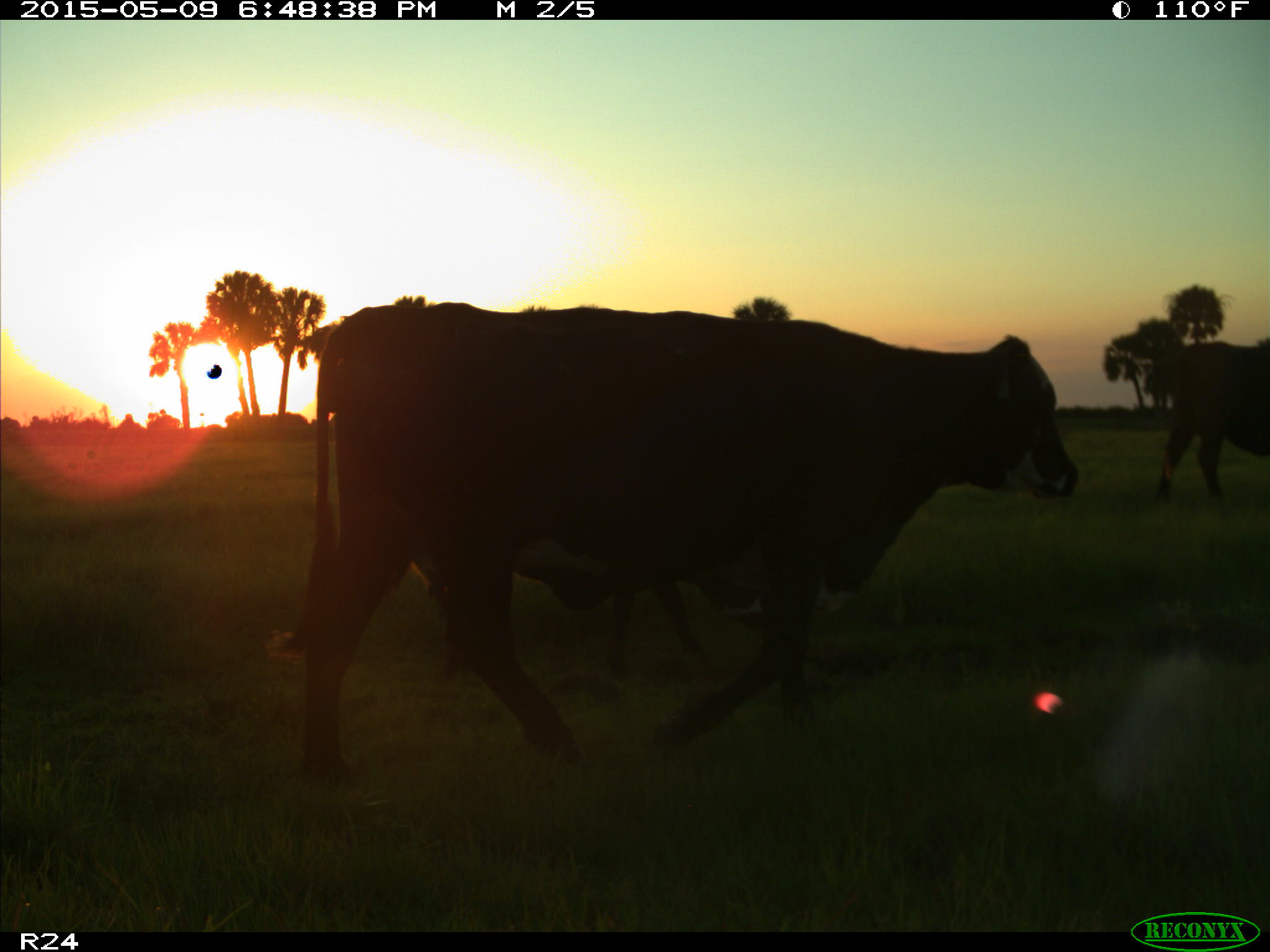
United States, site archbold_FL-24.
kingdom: Animalia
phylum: Chordata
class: Mammalia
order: Artiodactyla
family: Bovidae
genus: Bos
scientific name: Bos taurus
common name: domestic cow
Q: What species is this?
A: Bos taurus (domestic cow).